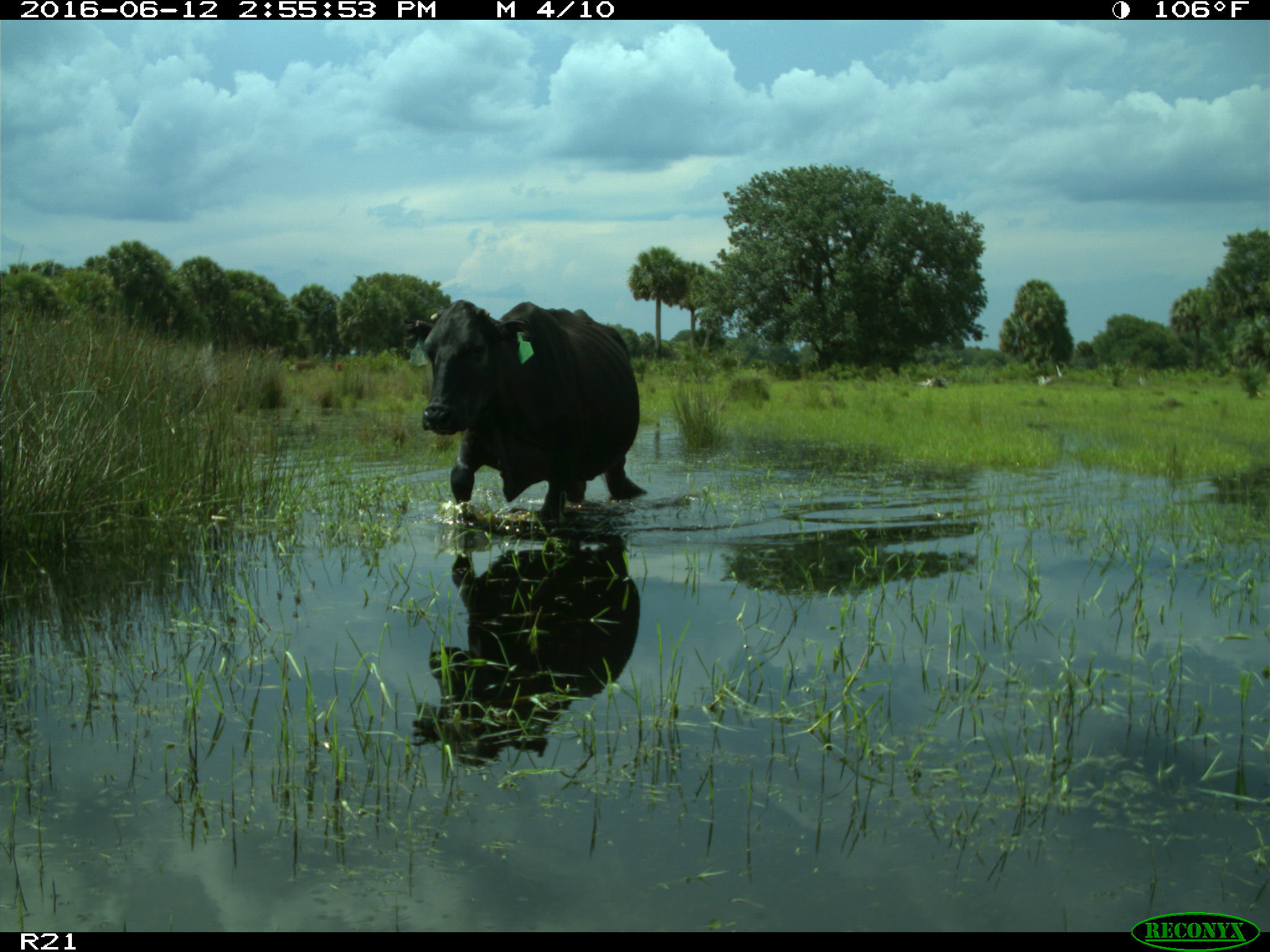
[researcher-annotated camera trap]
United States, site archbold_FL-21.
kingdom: Animalia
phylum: Chordata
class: Mammalia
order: Artiodactyla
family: Bovidae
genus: Bos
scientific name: Bos taurus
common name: domestic cow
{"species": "Bos taurus (domestic cow)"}